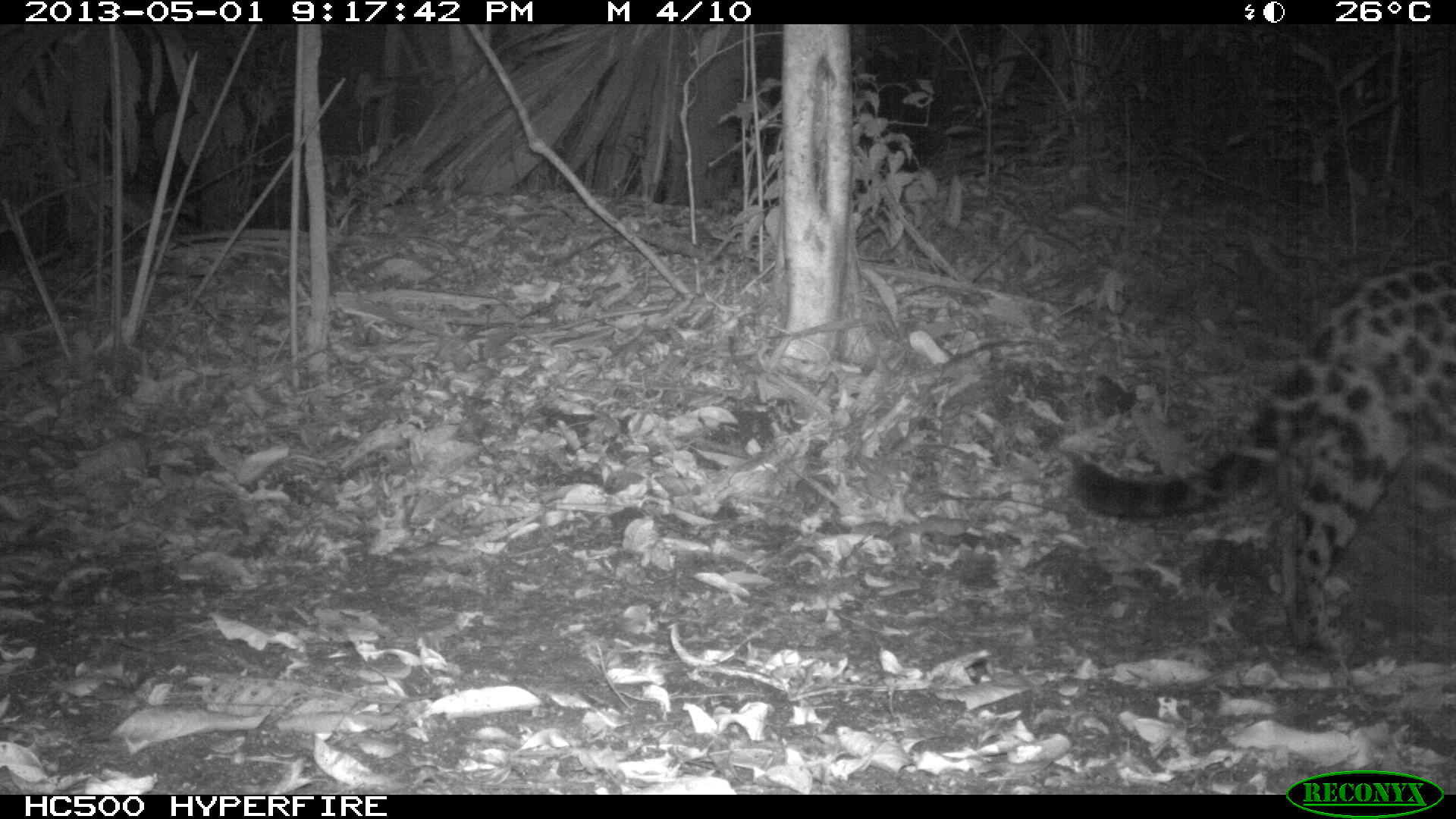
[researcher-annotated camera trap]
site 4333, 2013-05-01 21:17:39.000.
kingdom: Animalia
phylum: Chordata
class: Mammalia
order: Carnivora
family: Felidae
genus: Panthera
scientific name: Panthera onca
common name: jaguar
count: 1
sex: female